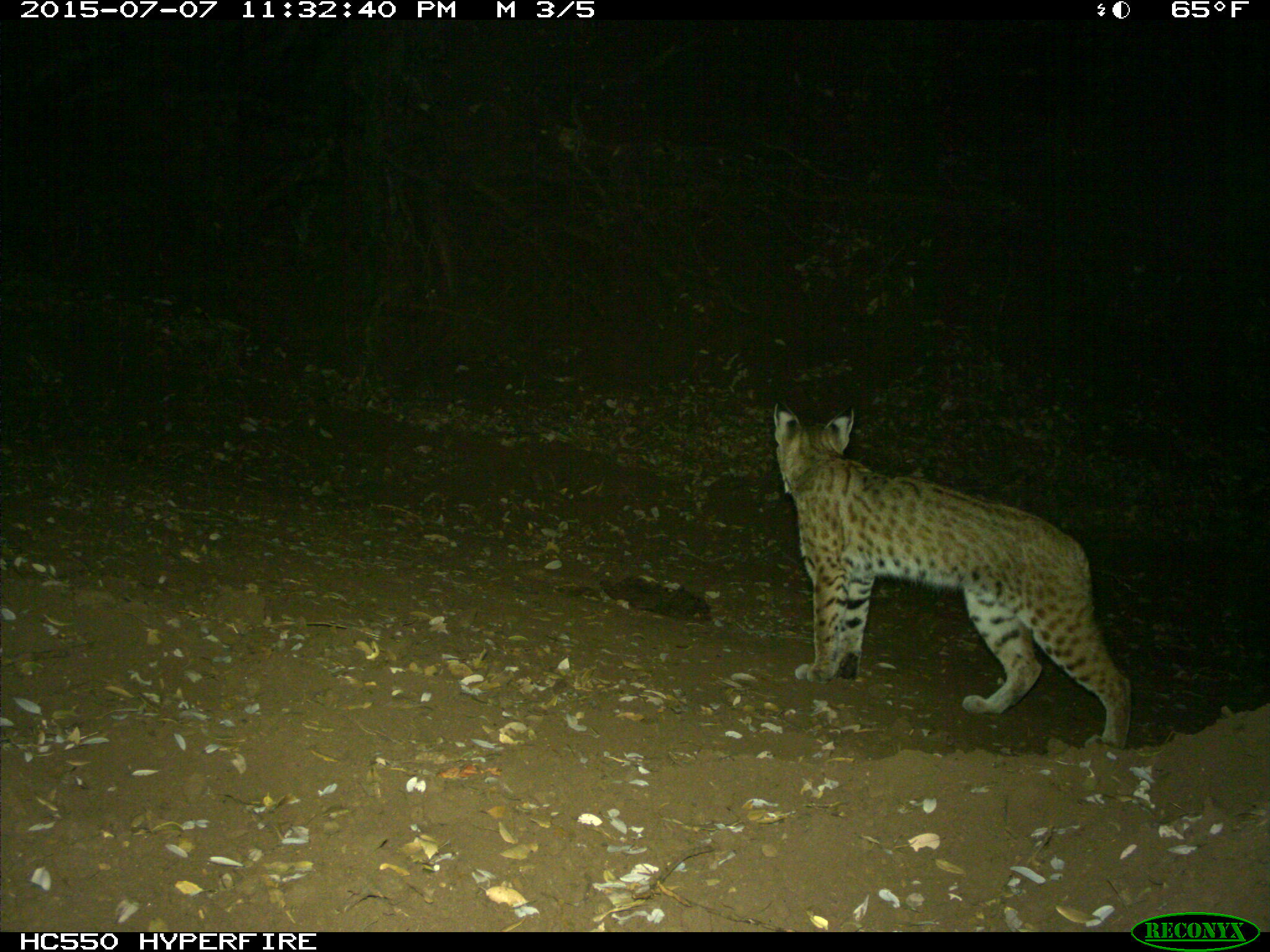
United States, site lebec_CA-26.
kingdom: Animalia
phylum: Chordata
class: Mammalia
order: Carnivora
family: Felidae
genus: Lynx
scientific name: Lynx rufus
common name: bobcat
Lynx rufus (bobcat).